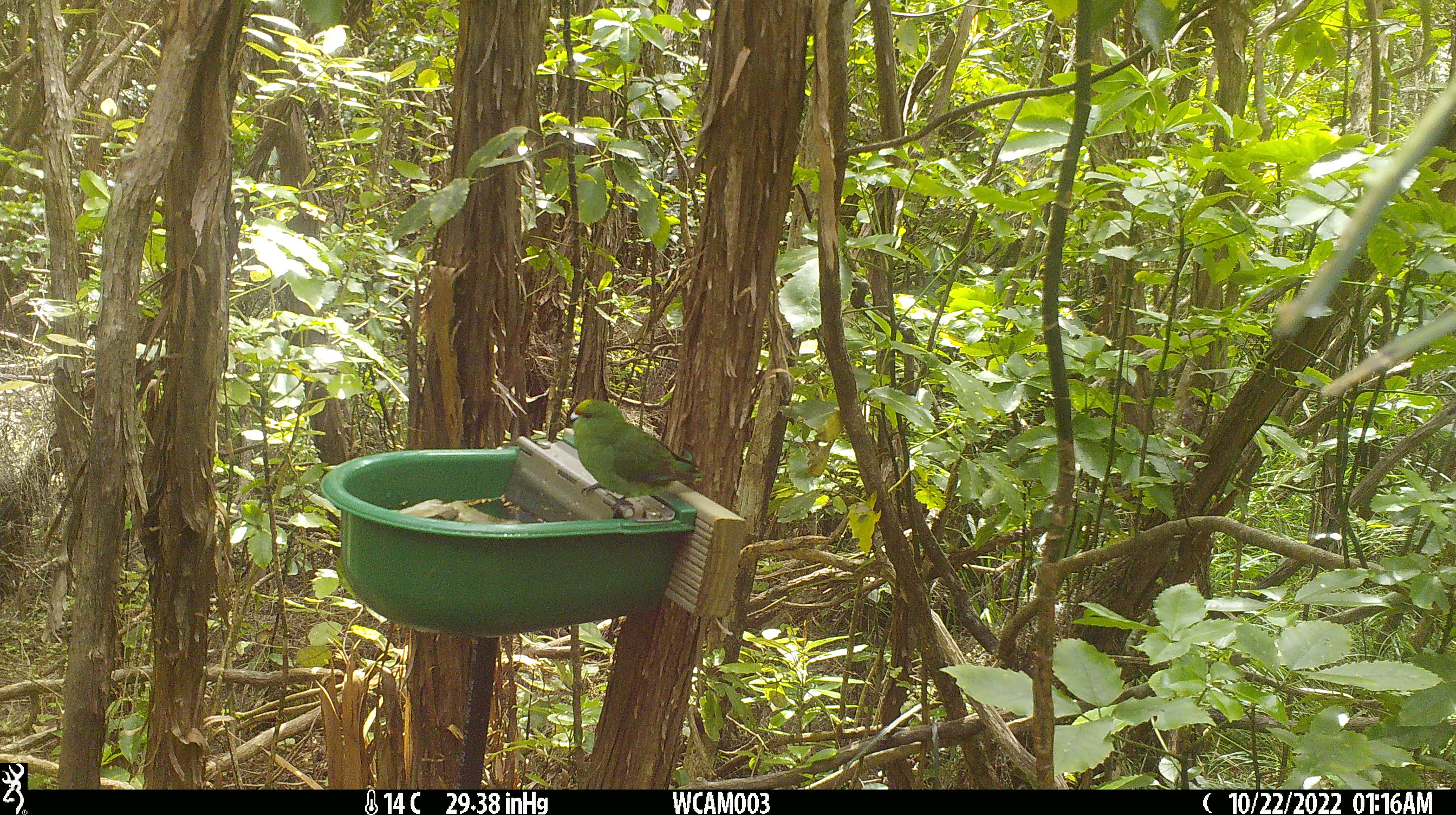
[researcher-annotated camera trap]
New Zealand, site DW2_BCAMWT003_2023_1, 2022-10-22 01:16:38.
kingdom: Animalia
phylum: Chordata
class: Aves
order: Psittaciformes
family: Psittaculidae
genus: Cyanoramphus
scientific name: Cyanoramphus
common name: parakeet